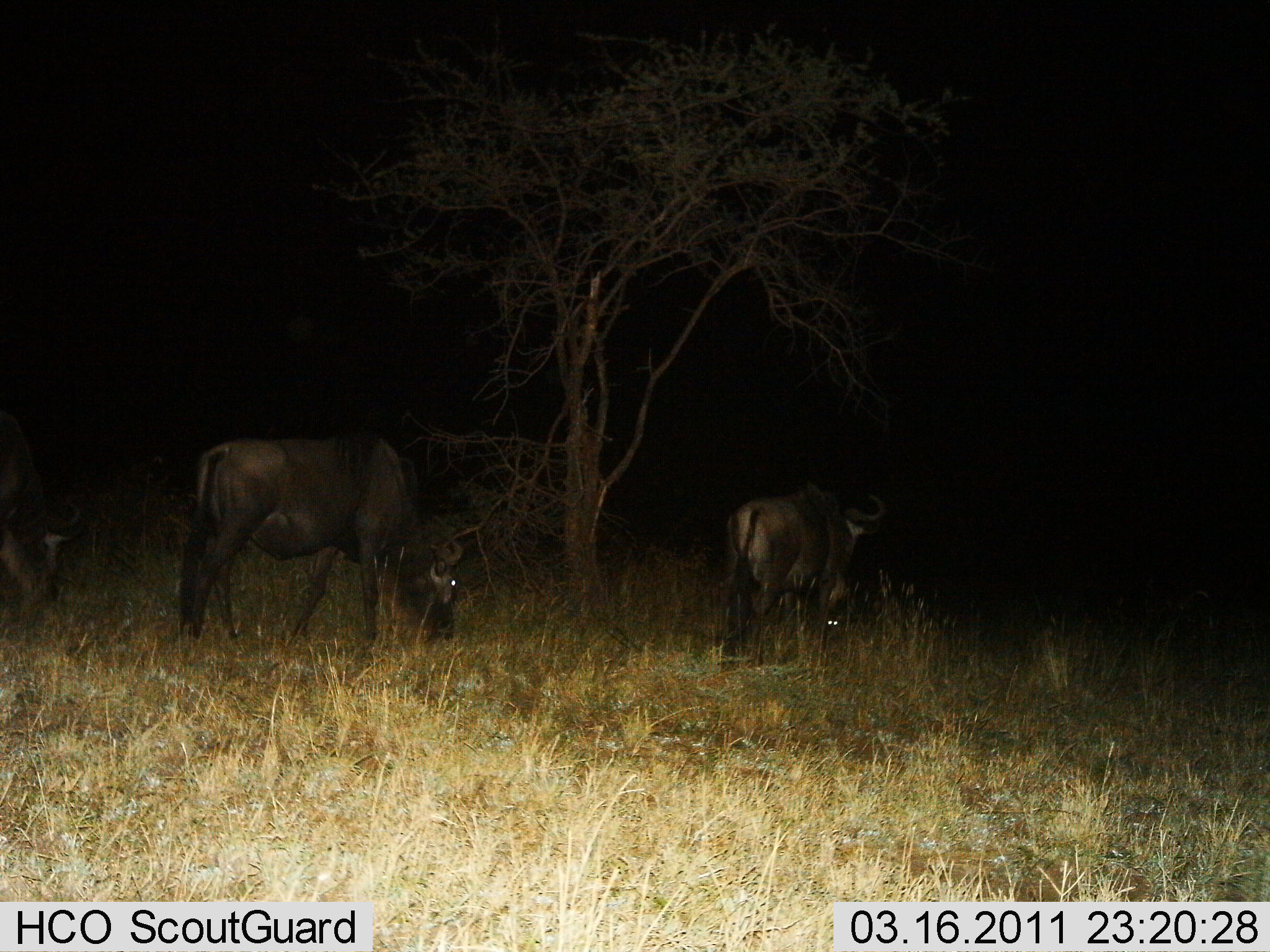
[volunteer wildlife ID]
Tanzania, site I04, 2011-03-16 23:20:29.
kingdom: Animalia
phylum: Chordata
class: Mammalia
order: Artiodactyla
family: Bovidae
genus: Connochaetes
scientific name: Connochaetes taurinus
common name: blue wildebeest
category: wildebeest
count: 3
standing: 21%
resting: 7%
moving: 21%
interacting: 0%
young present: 0%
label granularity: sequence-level